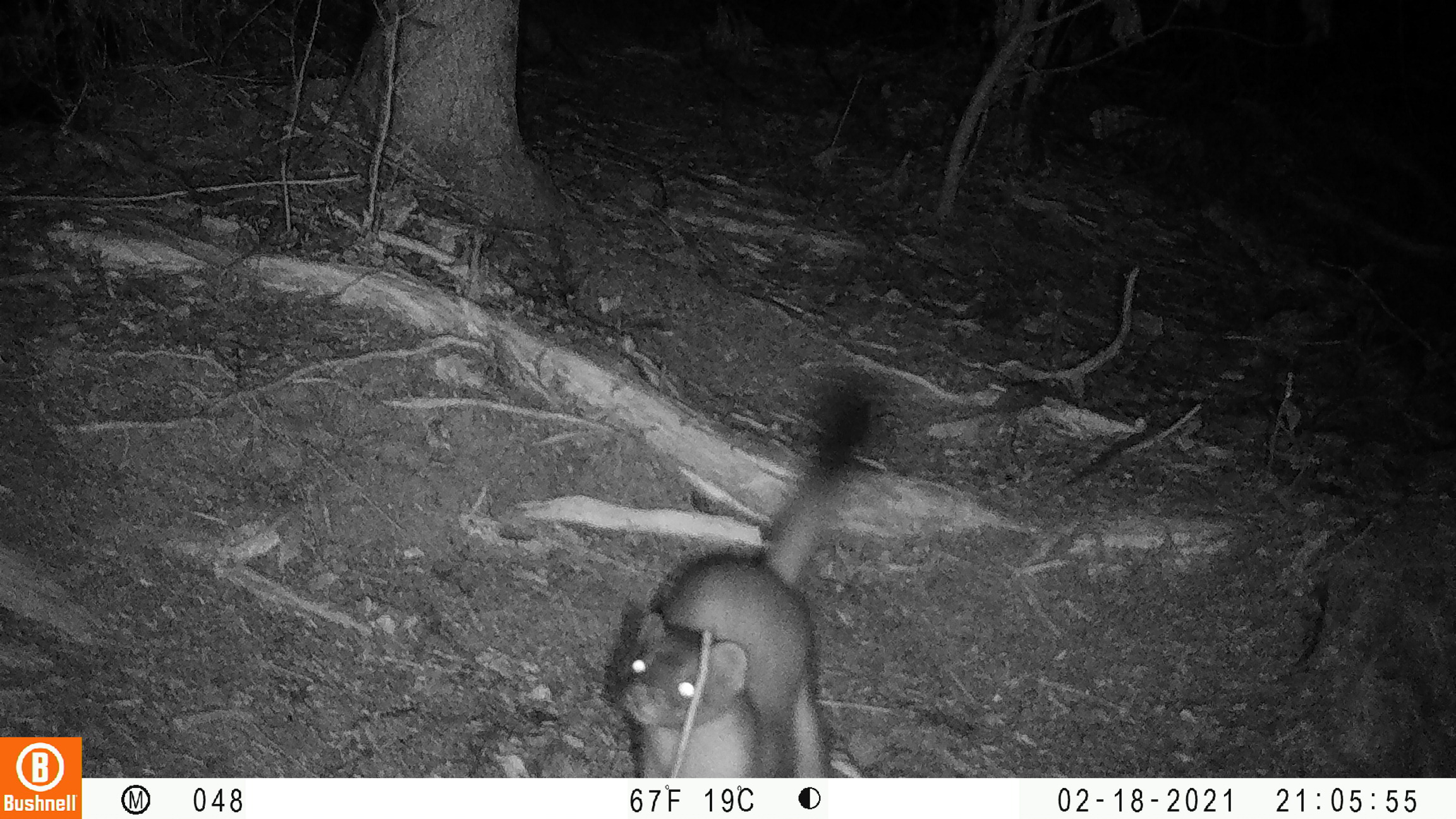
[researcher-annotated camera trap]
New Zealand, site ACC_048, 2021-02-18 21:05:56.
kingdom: Animalia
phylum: Chordata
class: Mammalia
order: Carnivora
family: Mustelidae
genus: Mustela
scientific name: Mustela erminea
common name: stoat